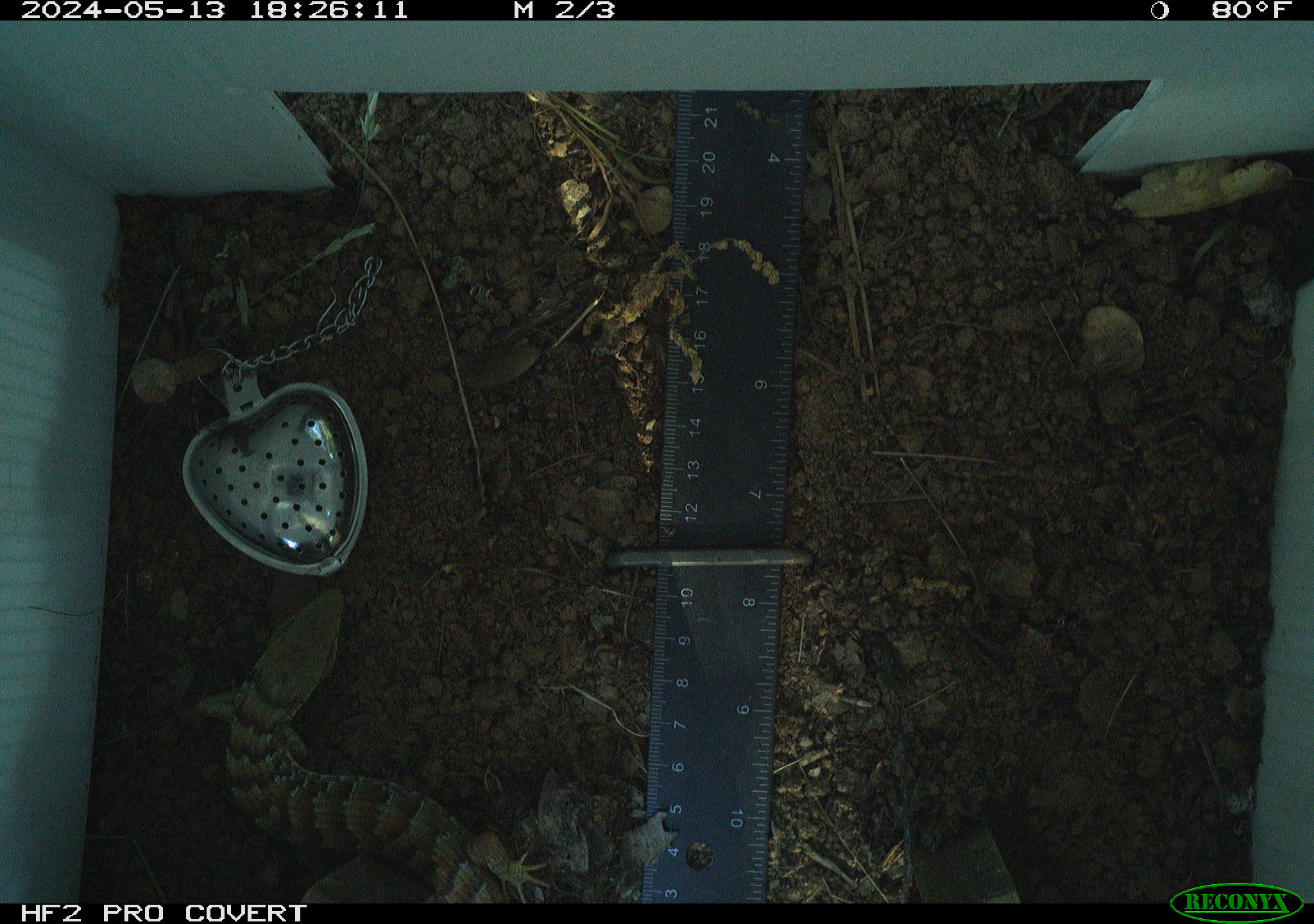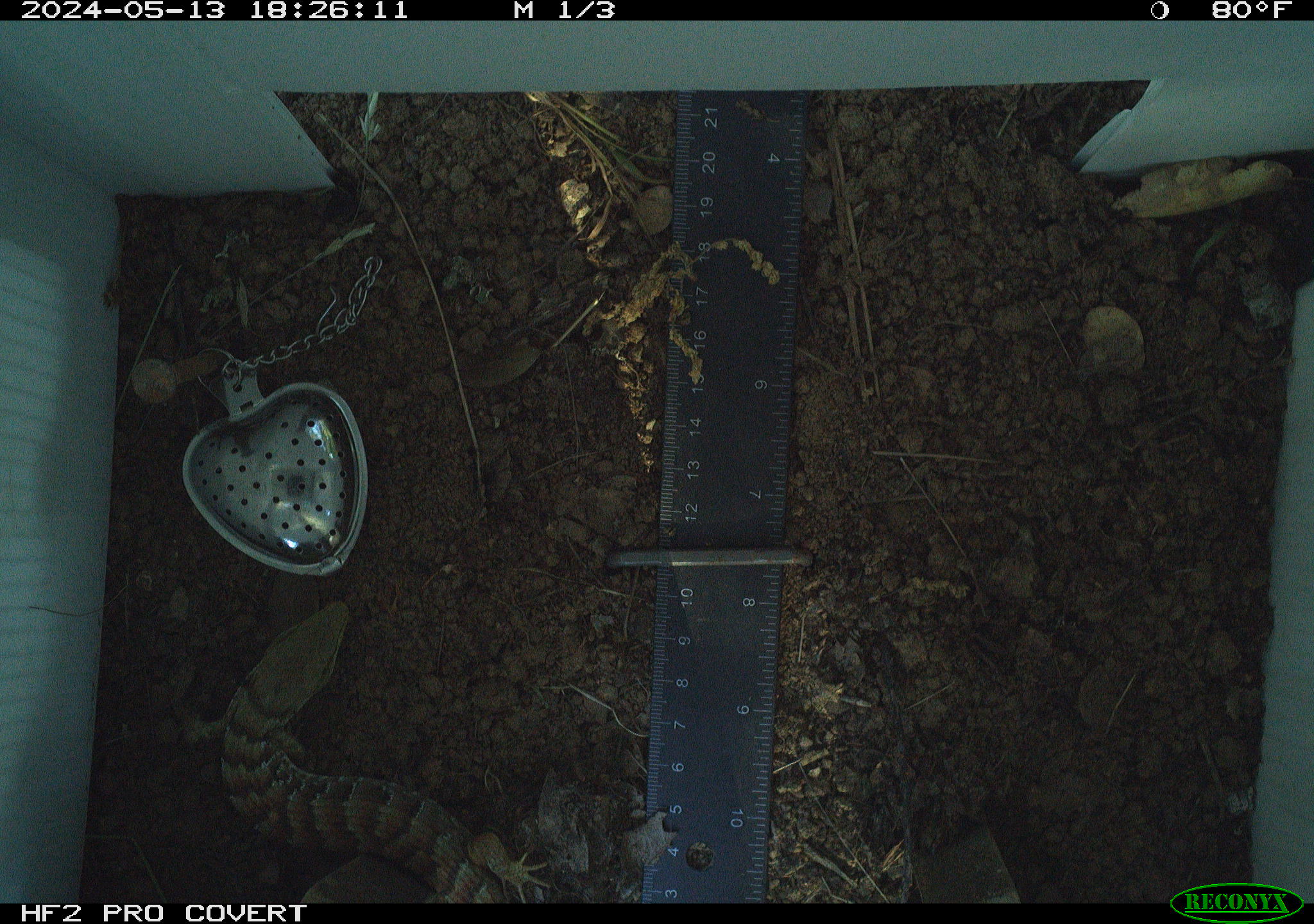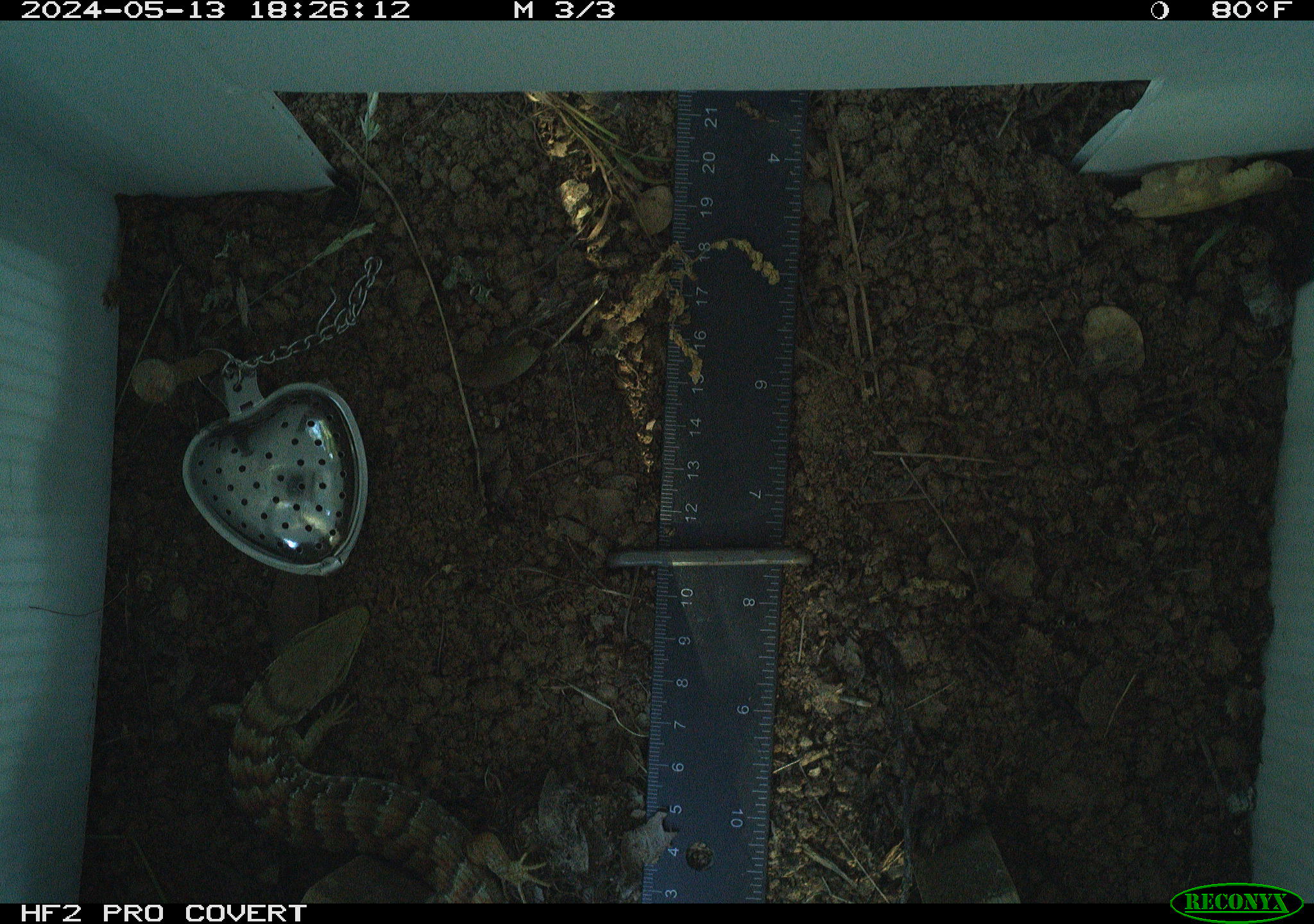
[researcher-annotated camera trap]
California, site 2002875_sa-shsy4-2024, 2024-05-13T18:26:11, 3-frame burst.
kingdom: Animalia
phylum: Chordata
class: Reptilia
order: Squamata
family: Anguidae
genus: Elgaria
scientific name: Elgaria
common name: alligator lizards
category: elgaria species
Elgaria species (alligator lizards) (Elgaria).